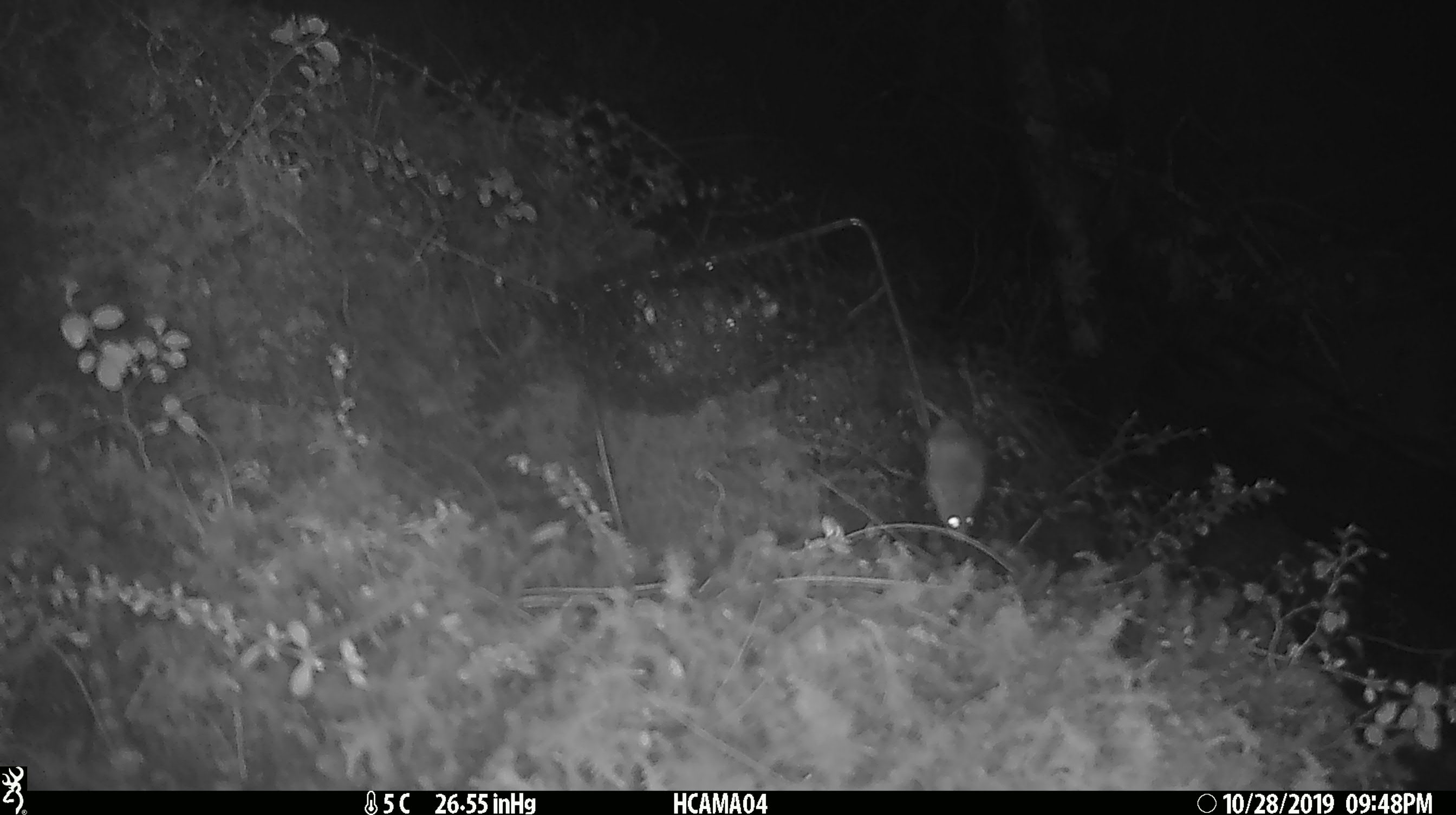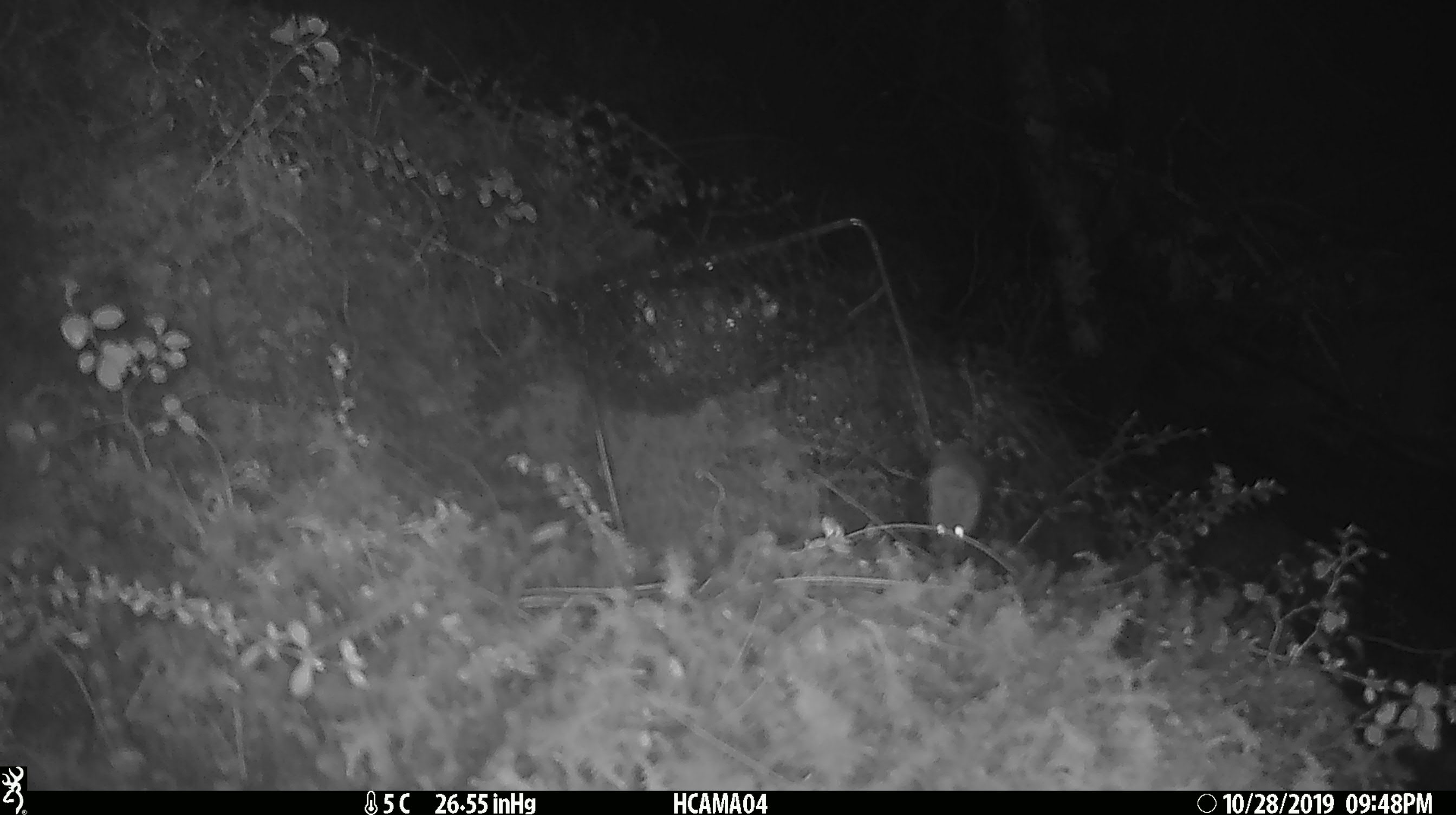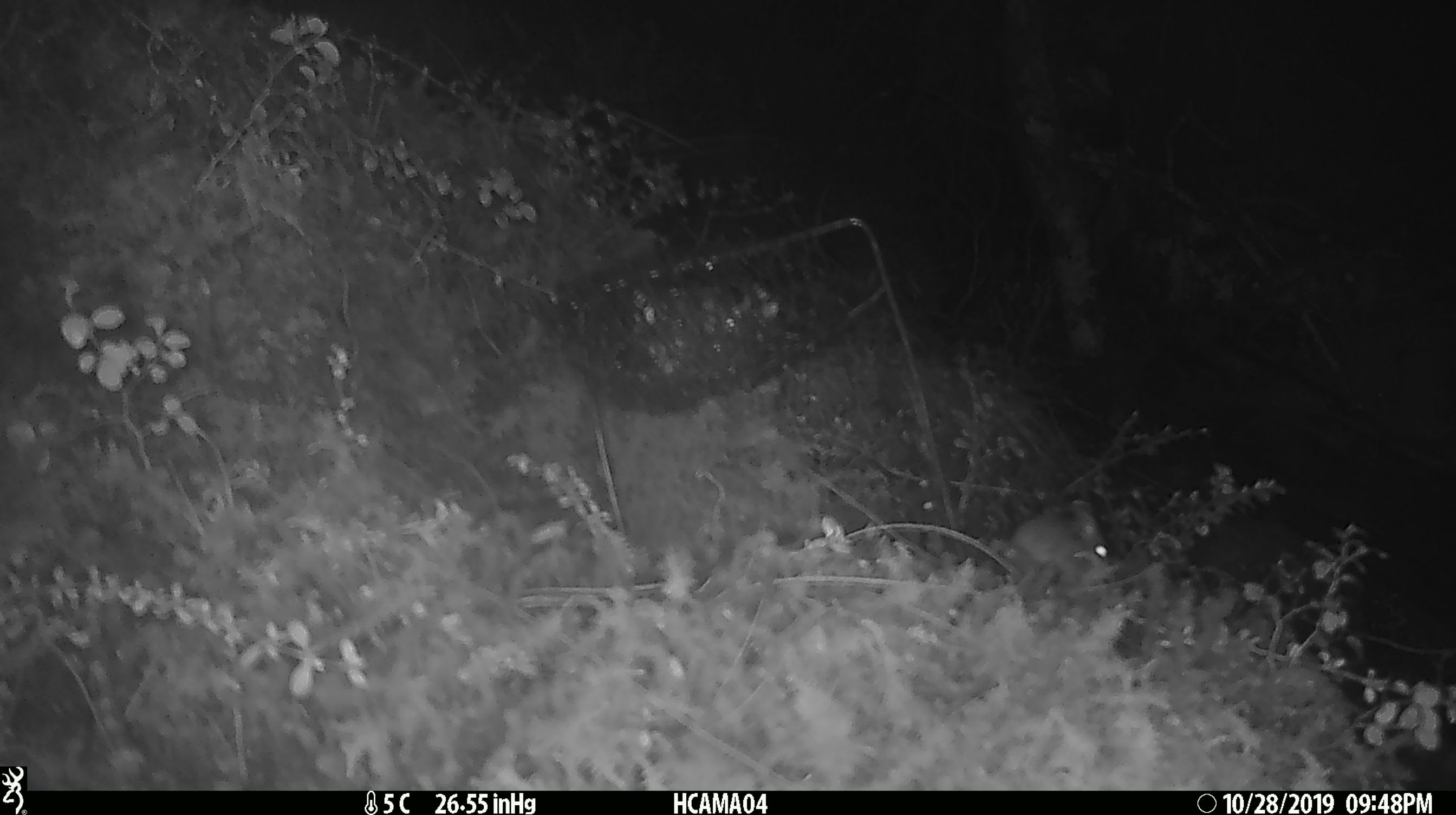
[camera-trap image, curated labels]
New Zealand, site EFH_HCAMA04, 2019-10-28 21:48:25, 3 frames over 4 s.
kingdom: Animalia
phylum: Chordata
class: Mammalia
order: Rodentia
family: Muridae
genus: Mus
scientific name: Mus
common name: mouse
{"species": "mouse (Mus)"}